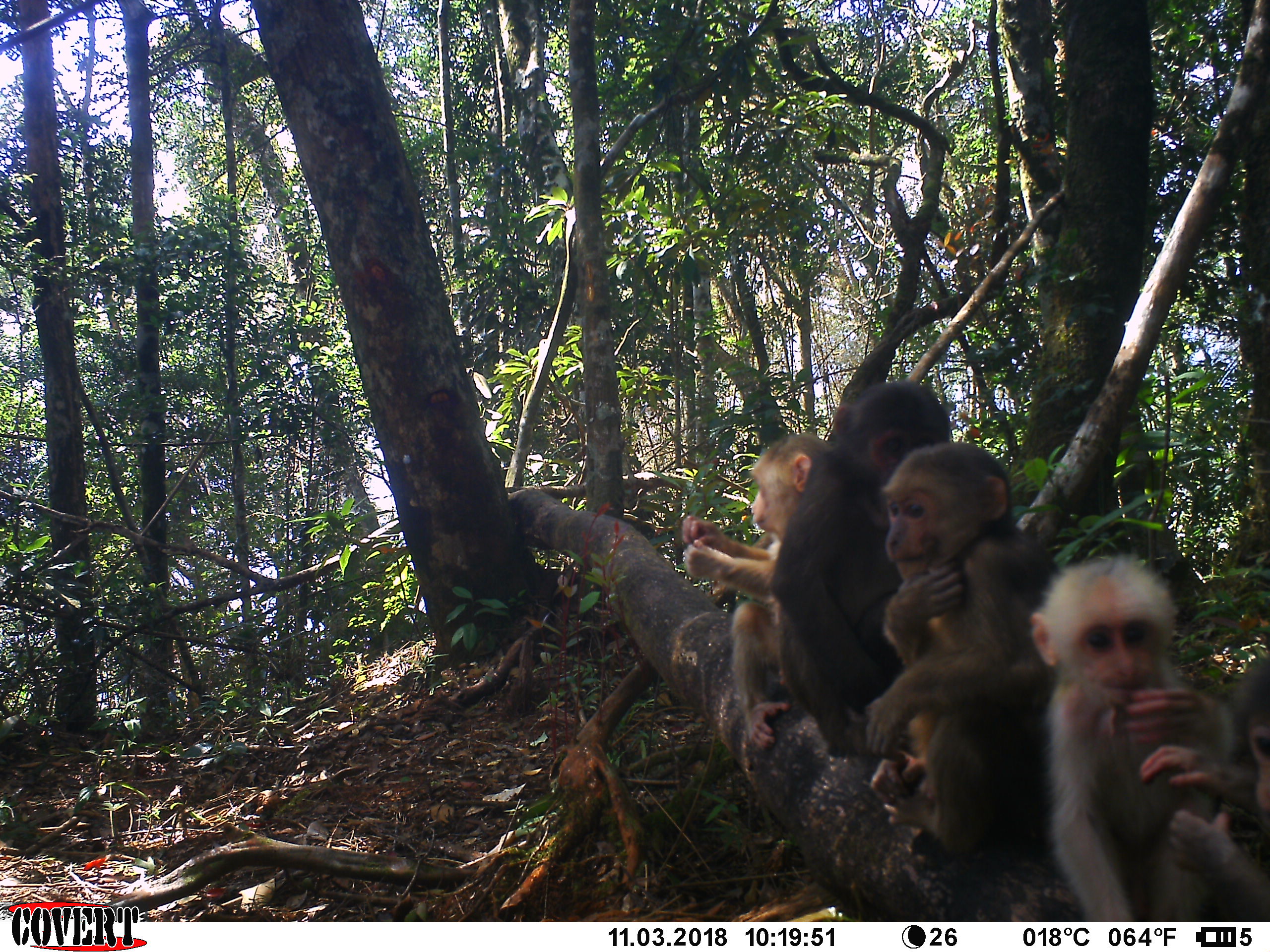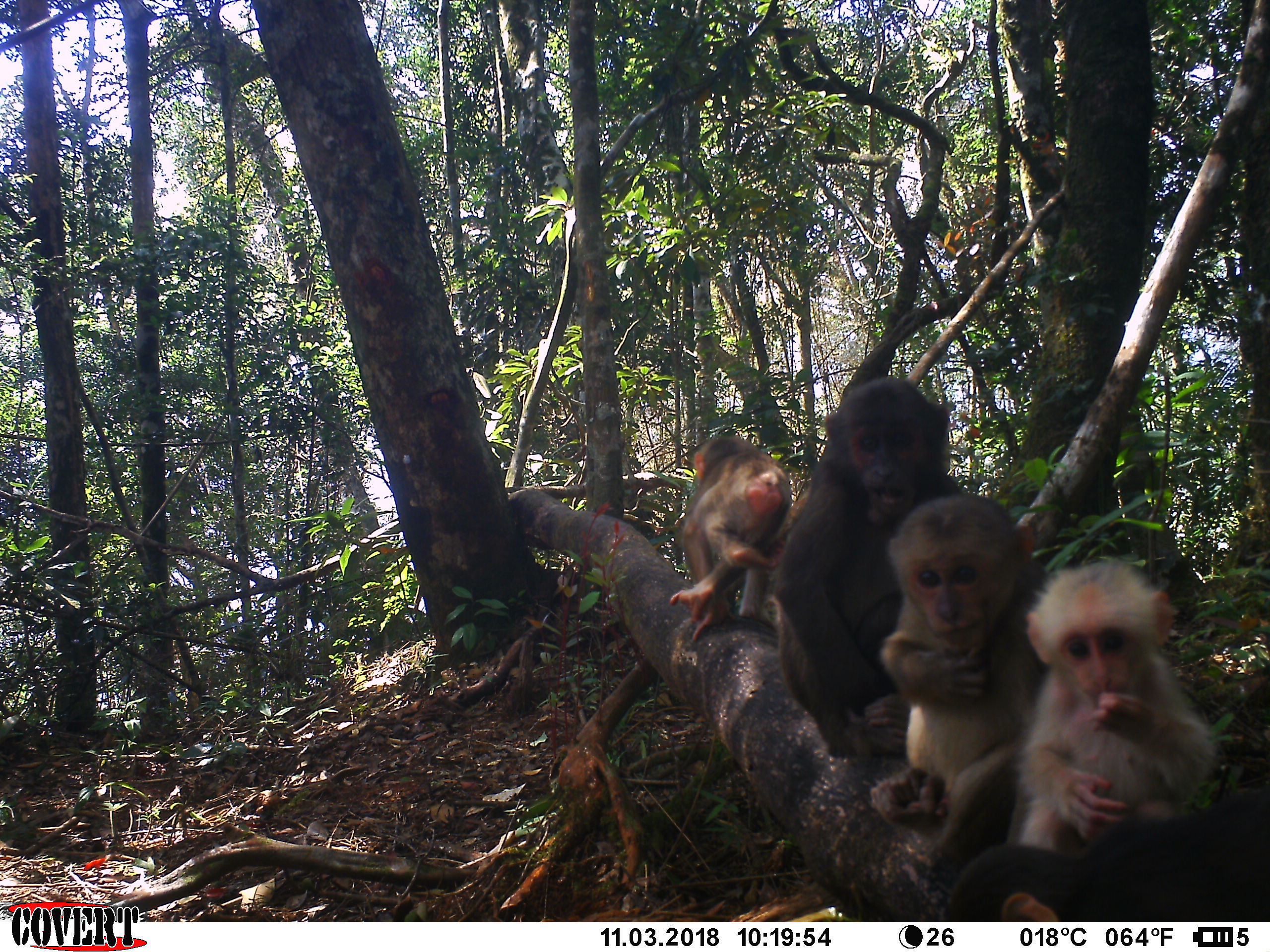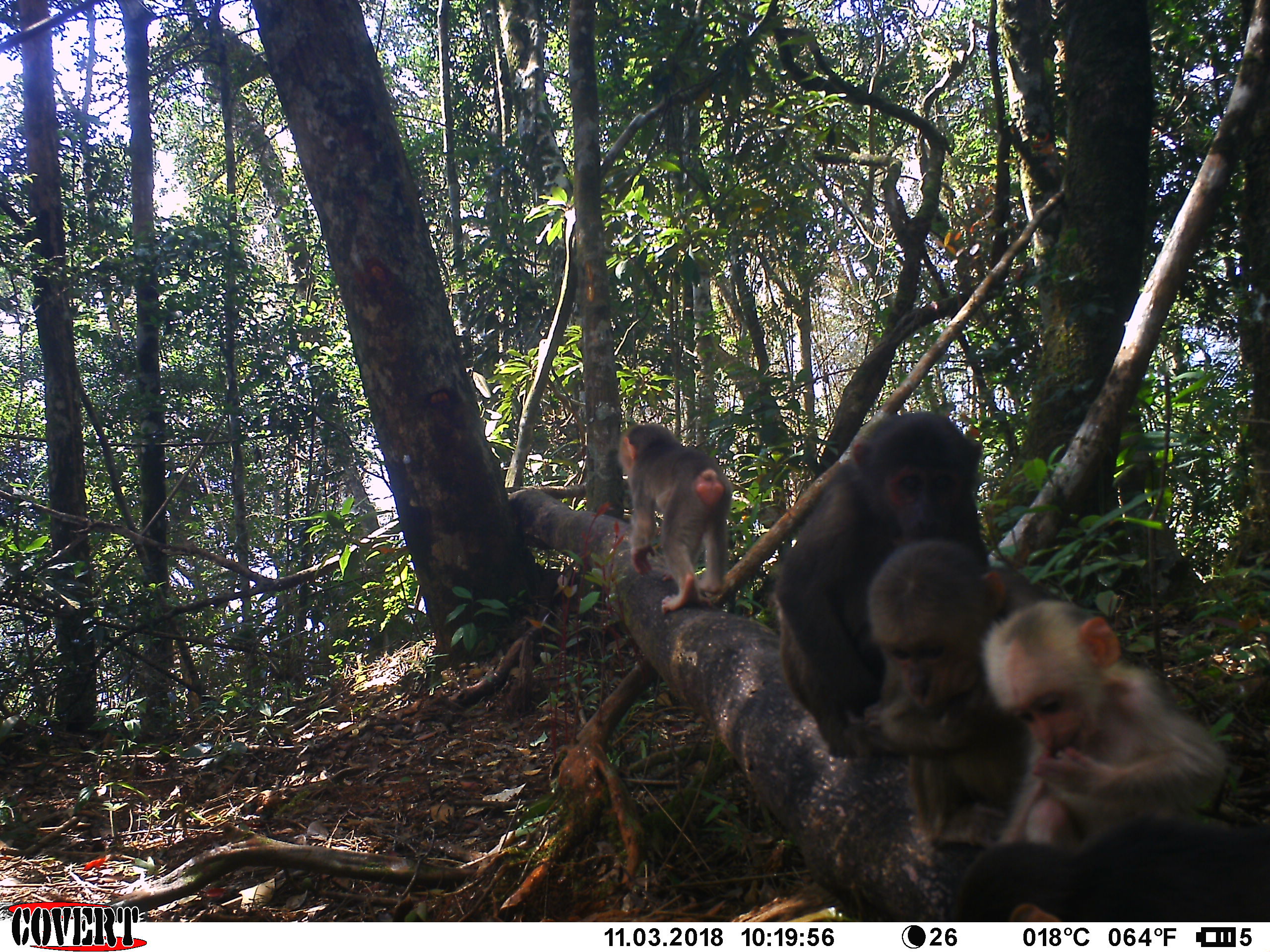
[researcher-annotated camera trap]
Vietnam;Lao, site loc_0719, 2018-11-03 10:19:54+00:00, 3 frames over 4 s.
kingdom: Animalia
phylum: Chordata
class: Mammalia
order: Primates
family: Cercopithecidae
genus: Macaca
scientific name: Macaca arctoides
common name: stump-tailed macaque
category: stump tailed macaque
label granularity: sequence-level